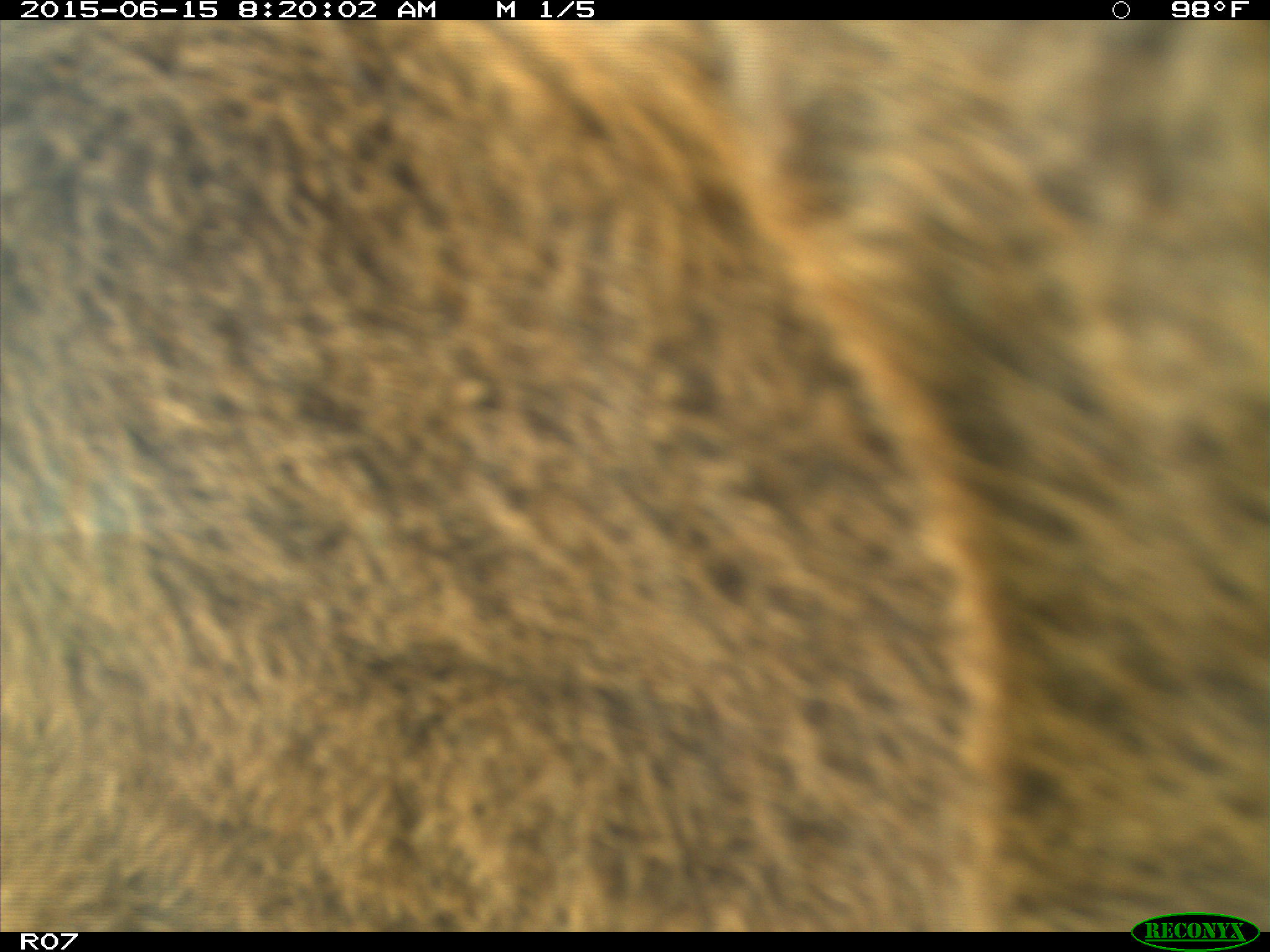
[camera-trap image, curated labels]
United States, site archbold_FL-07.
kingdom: Animalia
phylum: Chordata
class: Mammalia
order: Artiodactyla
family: Bovidae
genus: Bos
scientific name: Bos taurus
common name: domestic cow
Bos taurus (domestic cow).